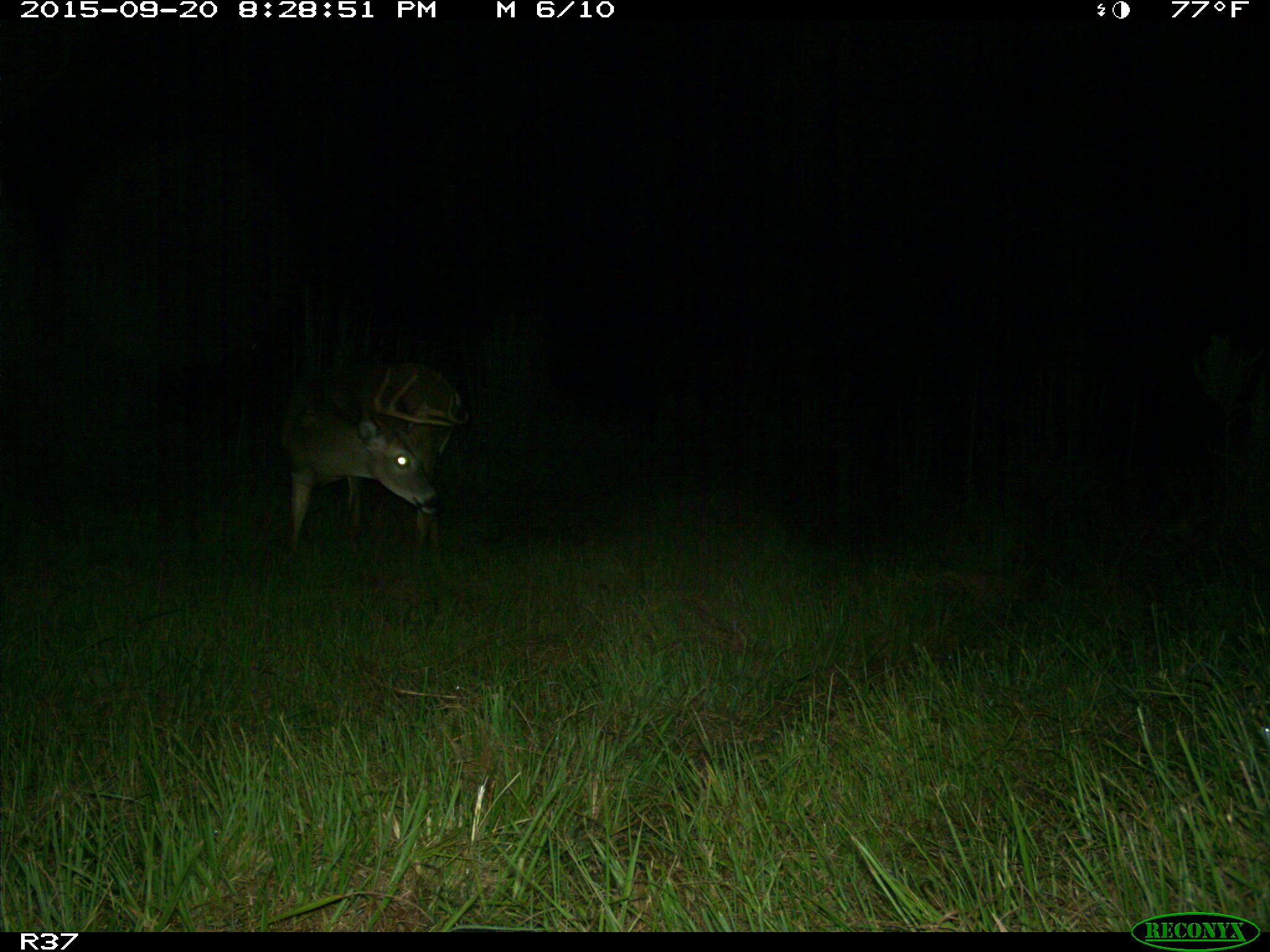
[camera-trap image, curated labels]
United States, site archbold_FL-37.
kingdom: Animalia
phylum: Chordata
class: Mammalia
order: Artiodactyla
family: Cervidae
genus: Odocoileus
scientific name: Odocoileus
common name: deer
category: unidentified deer